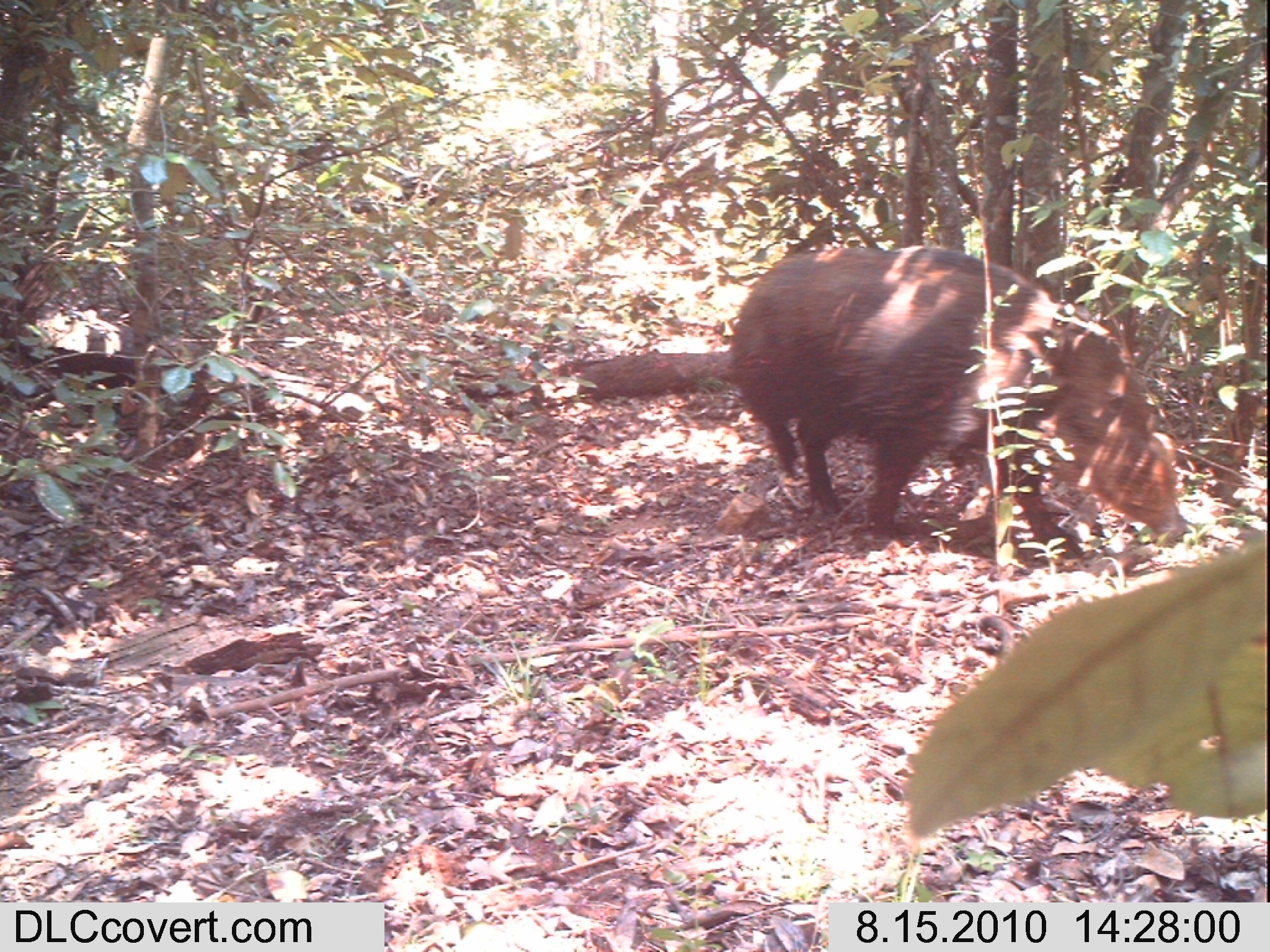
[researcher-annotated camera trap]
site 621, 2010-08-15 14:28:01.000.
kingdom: Animalia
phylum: Chordata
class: Mammalia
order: Artiodactyla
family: Suidae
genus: Potamochoerus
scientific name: Potamochoerus larvatus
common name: bushpig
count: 1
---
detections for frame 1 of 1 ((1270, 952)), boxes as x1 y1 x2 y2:
potamochoerus larvatus: 725 244 1192 560